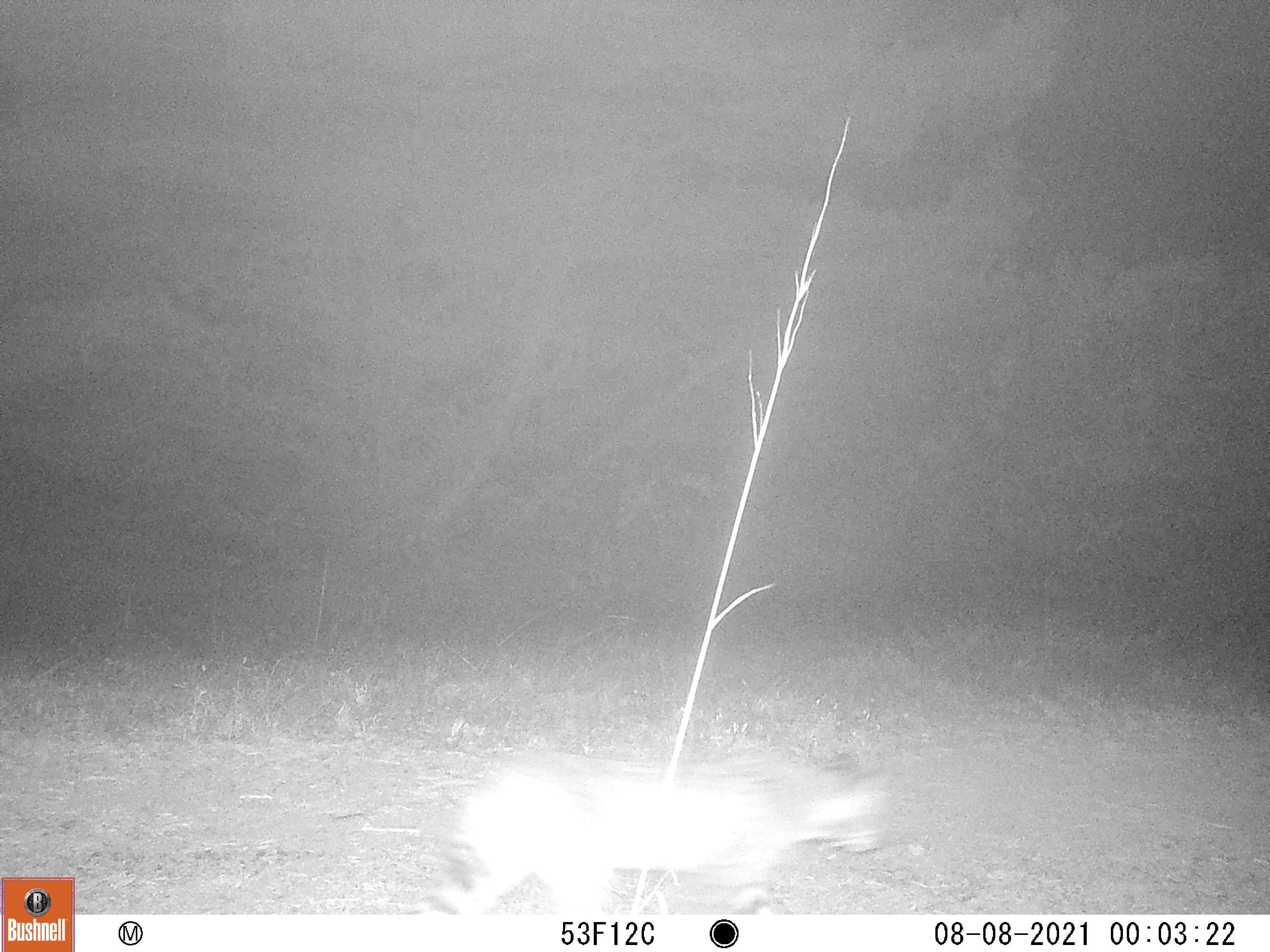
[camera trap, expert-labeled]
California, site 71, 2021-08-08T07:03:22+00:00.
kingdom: Animalia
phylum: Chordata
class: Mammalia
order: Carnivora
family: Felidae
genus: Lynx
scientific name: Lynx rufus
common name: bobcat